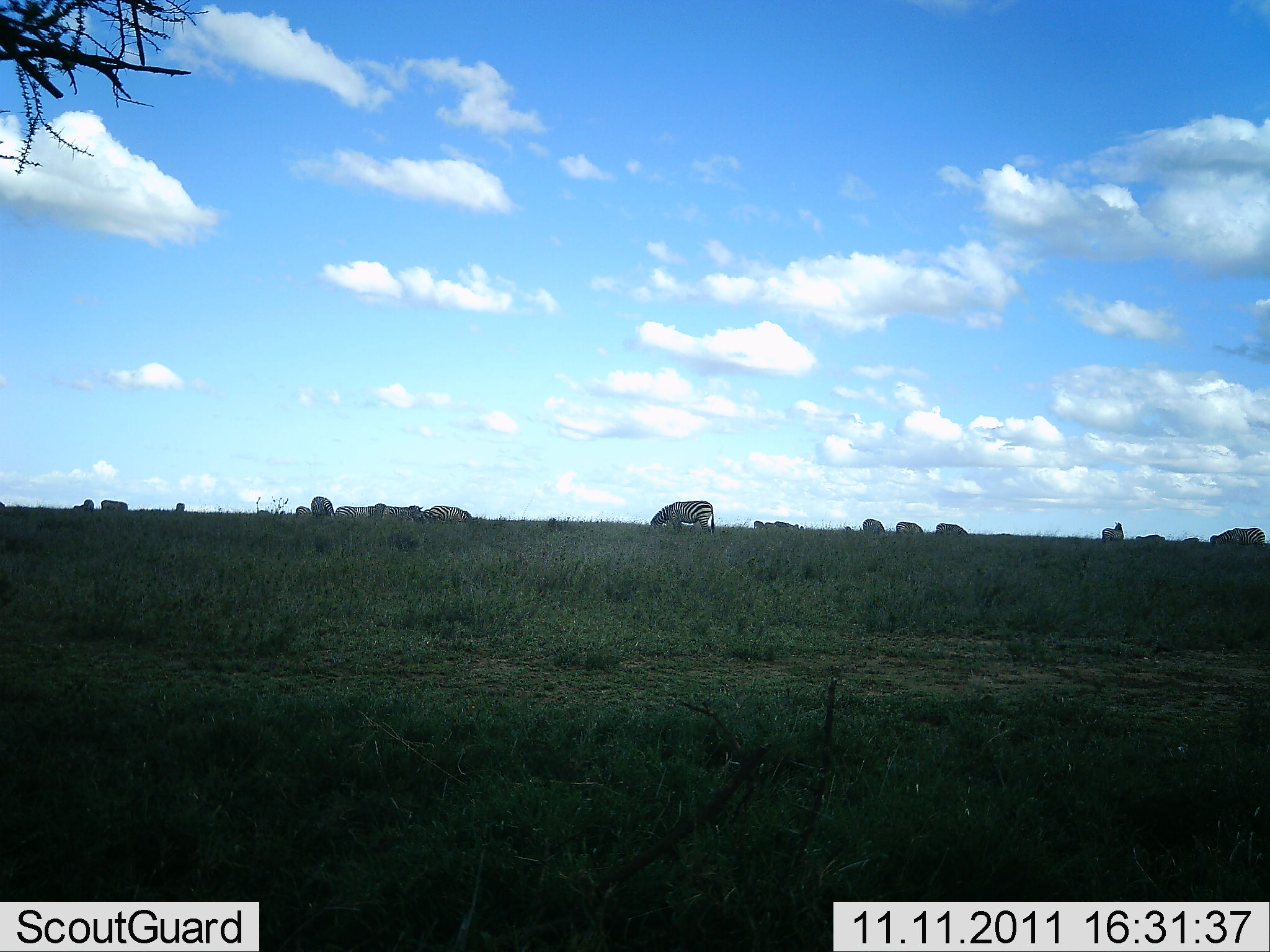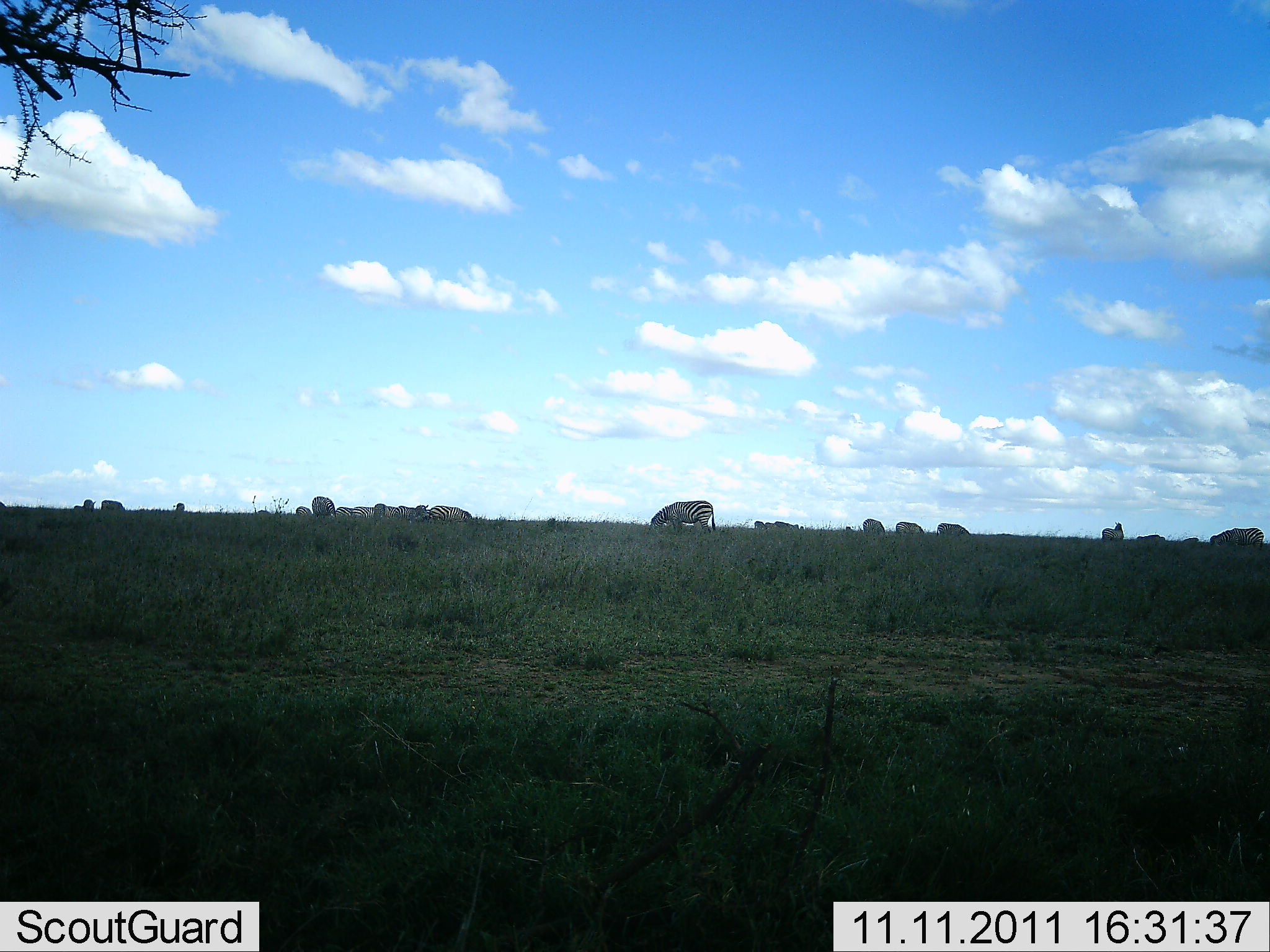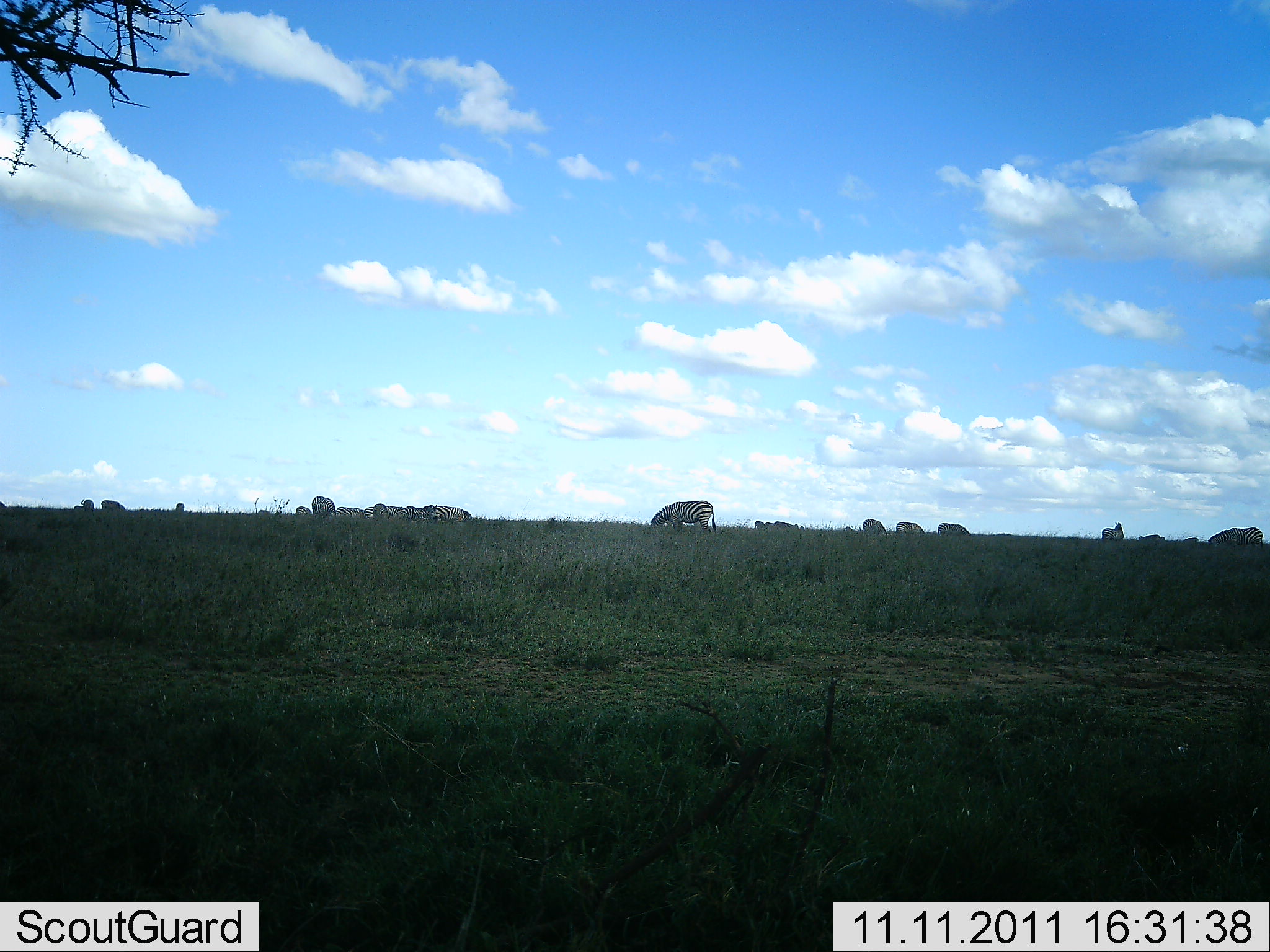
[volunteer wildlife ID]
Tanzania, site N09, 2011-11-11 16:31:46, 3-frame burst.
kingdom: Animalia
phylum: Chordata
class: Mammalia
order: Perissodactyla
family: Equidae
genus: Equus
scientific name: Equus quagga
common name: plains zebra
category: zebra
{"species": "zebra (plains zebra) (Equus quagga)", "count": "11-50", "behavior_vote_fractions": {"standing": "27%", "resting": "0%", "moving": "18%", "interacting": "0%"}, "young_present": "9%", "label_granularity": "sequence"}